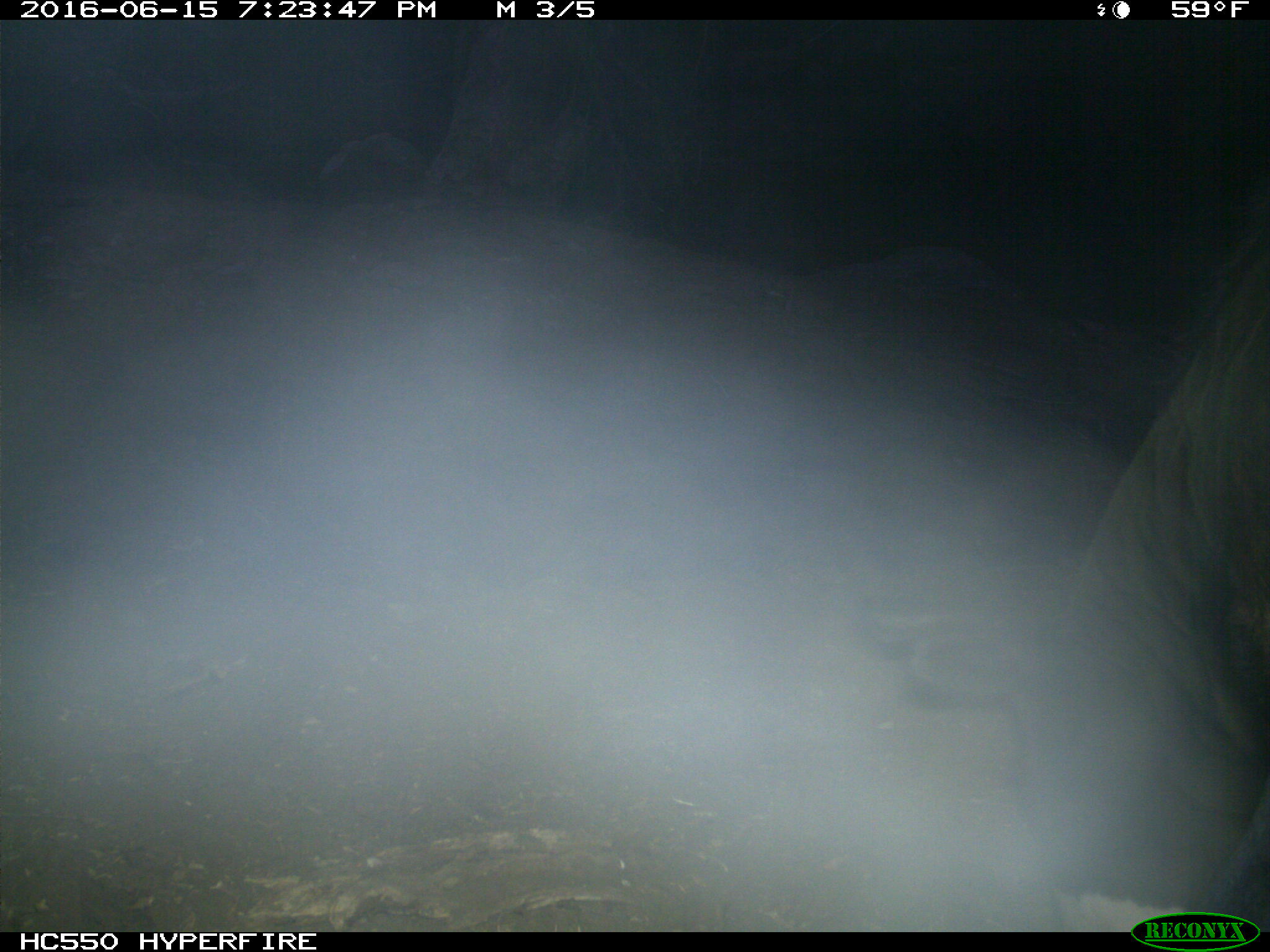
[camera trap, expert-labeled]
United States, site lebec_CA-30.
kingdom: Animalia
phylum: Chordata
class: Mammalia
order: Artiodactyla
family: Bovidae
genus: Bos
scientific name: Bos taurus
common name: domestic cow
Bos taurus (domestic cow).